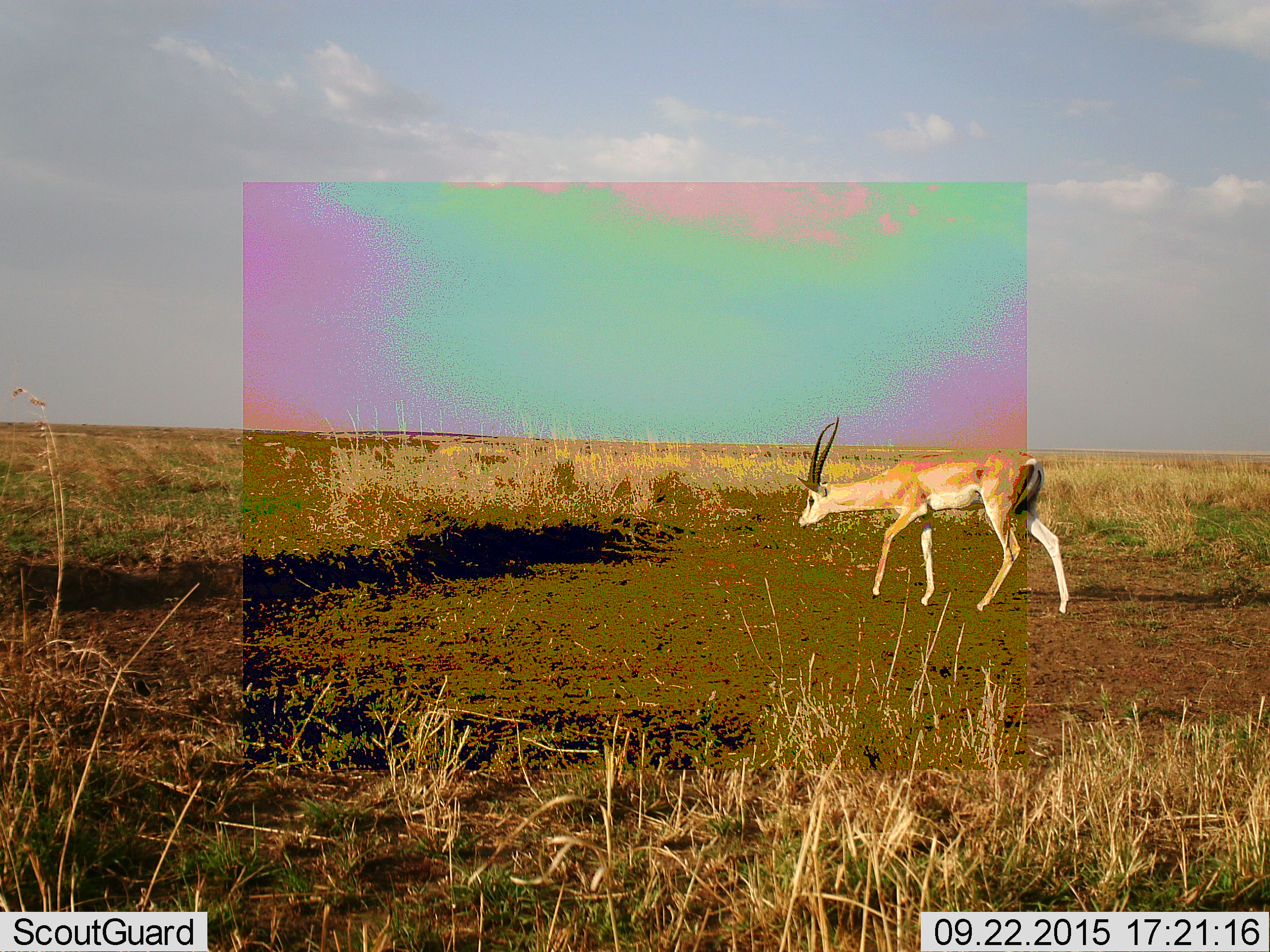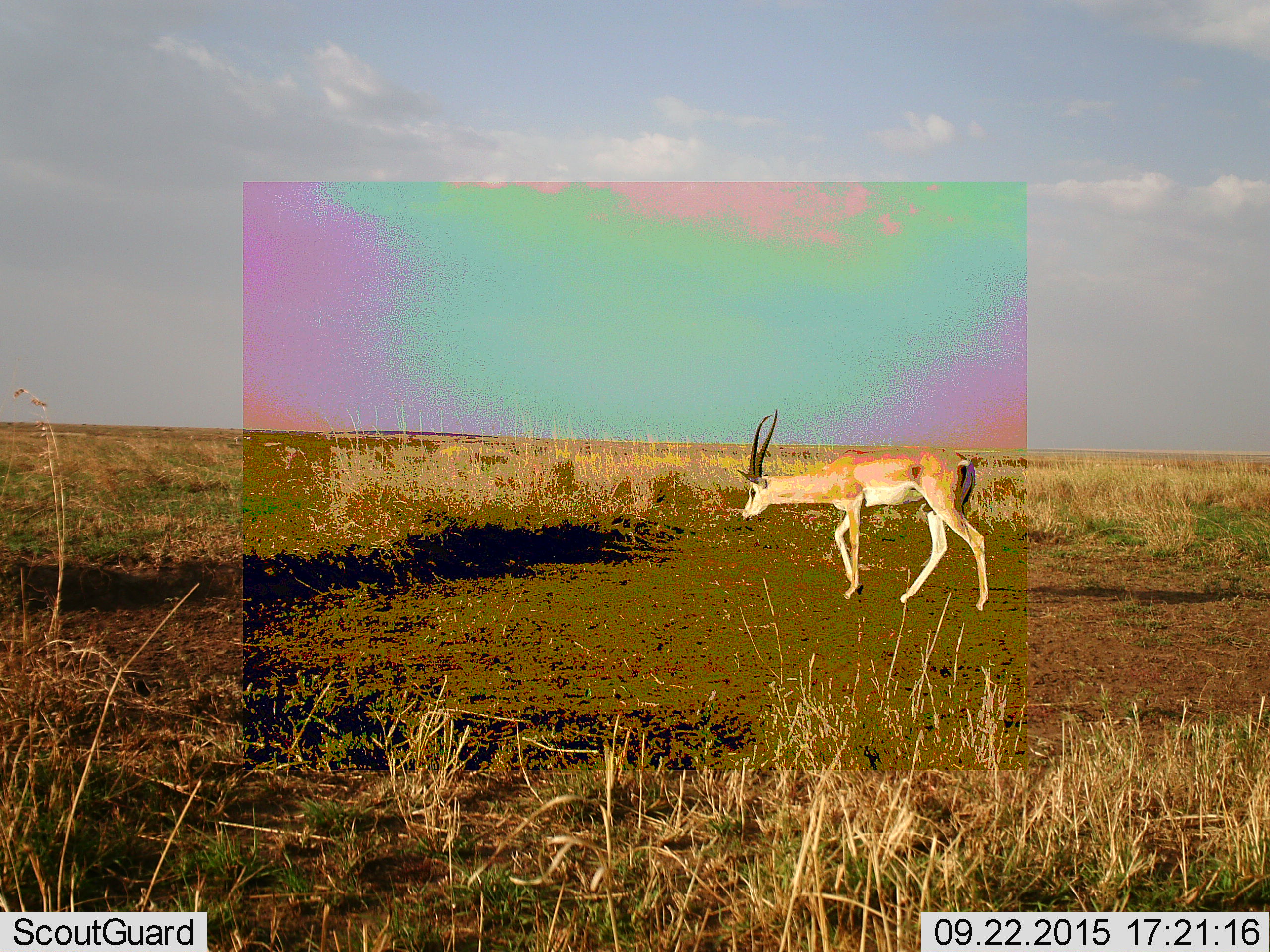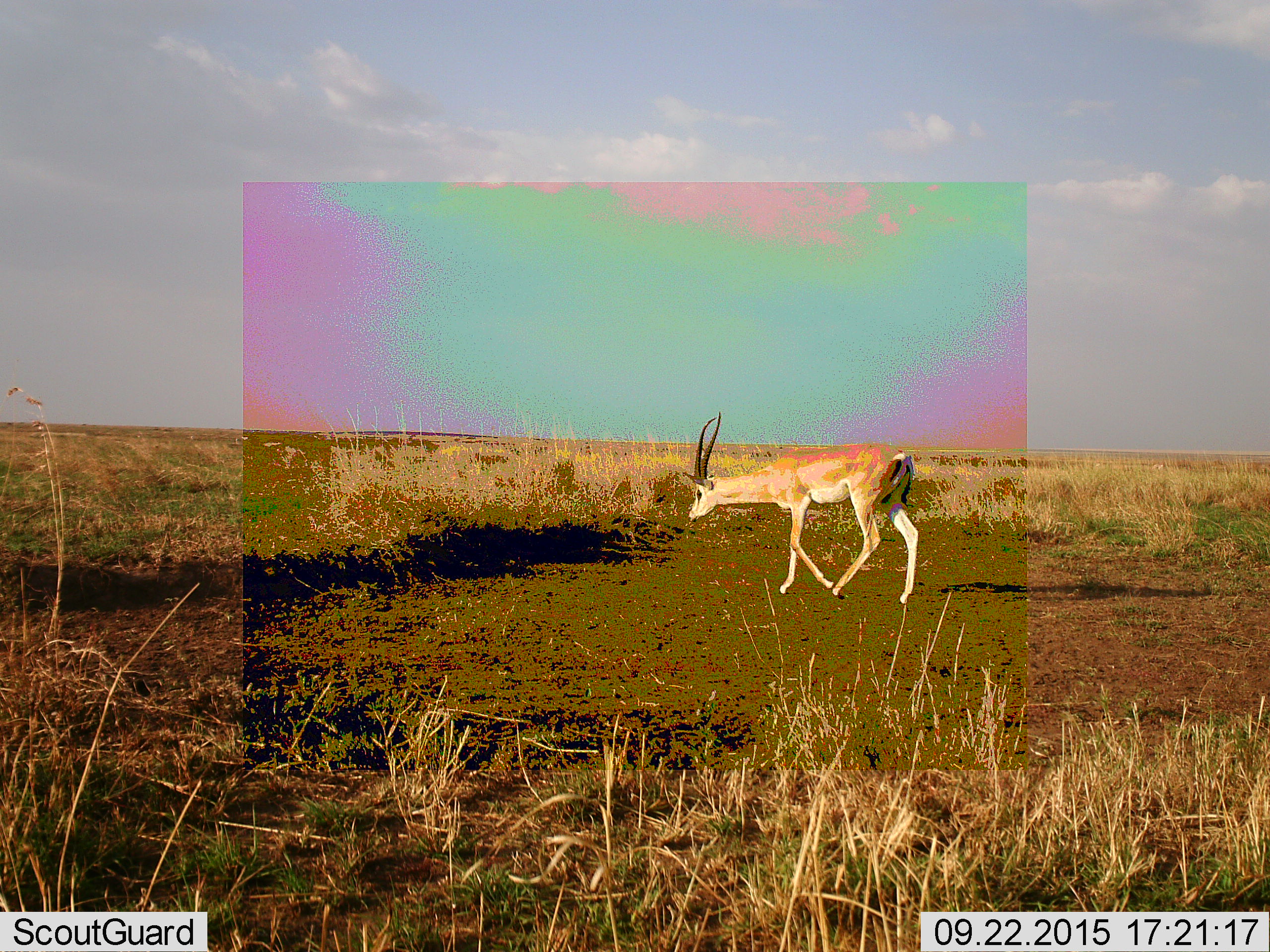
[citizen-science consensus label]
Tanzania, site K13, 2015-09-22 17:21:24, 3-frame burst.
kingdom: Animalia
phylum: Chordata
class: Mammalia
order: Artiodactyla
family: Bovidae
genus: Nanger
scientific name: Nanger granti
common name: grant's gazelle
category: gazellegrants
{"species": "gazellegrants (grant's gazelle) (Nanger granti)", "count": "1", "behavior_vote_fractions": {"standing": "0%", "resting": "0%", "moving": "100%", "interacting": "0%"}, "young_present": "0%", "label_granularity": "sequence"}